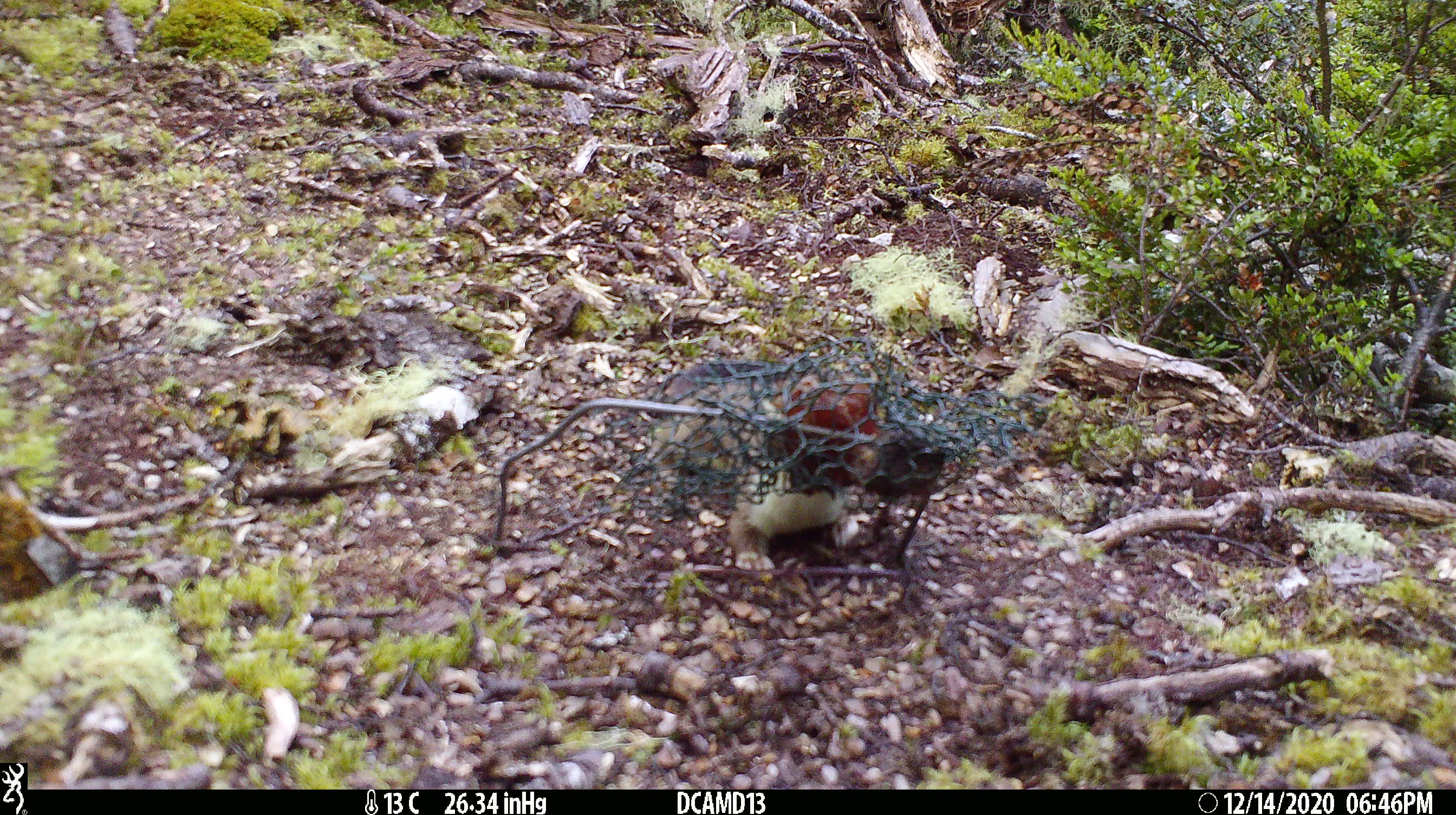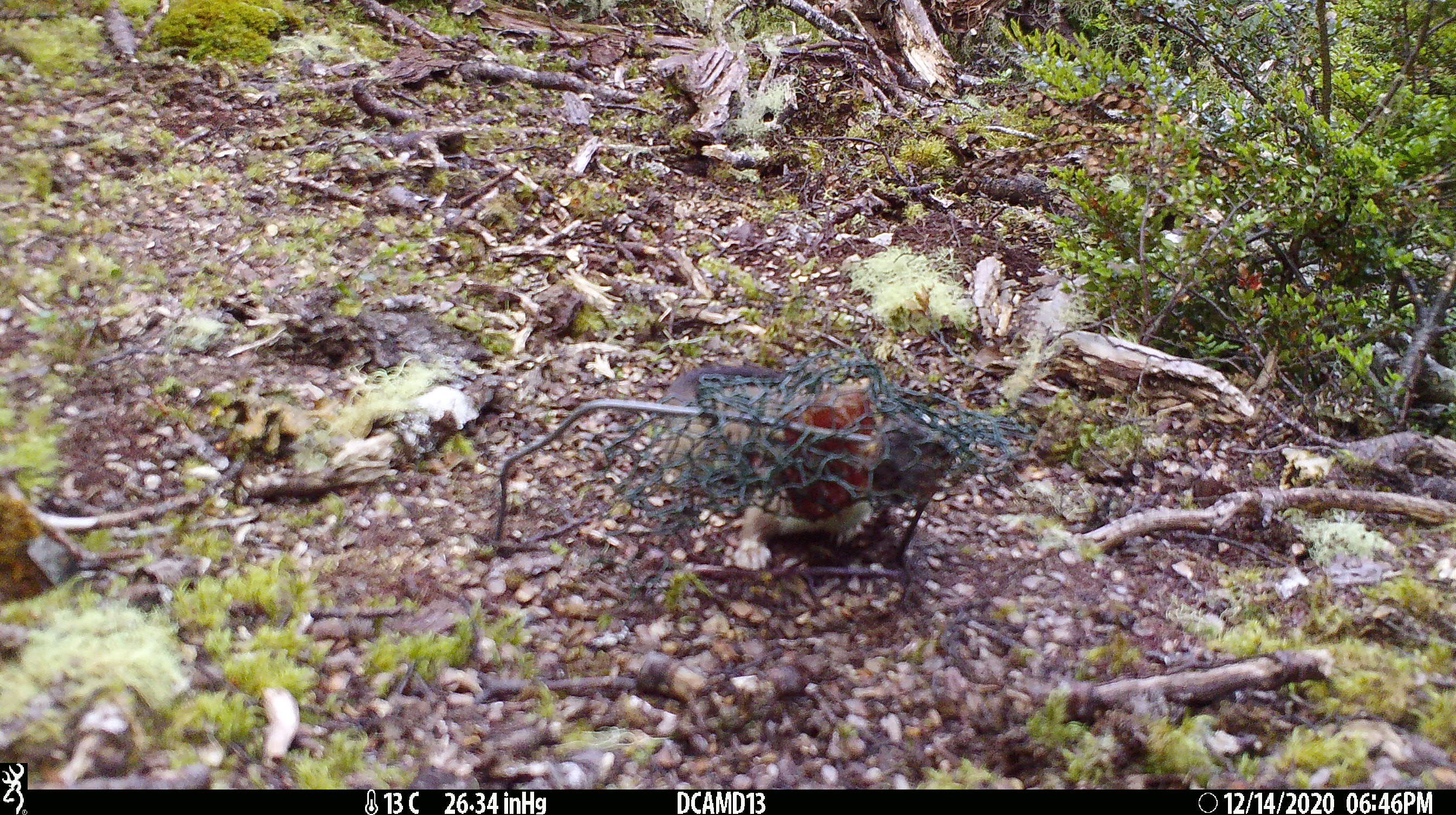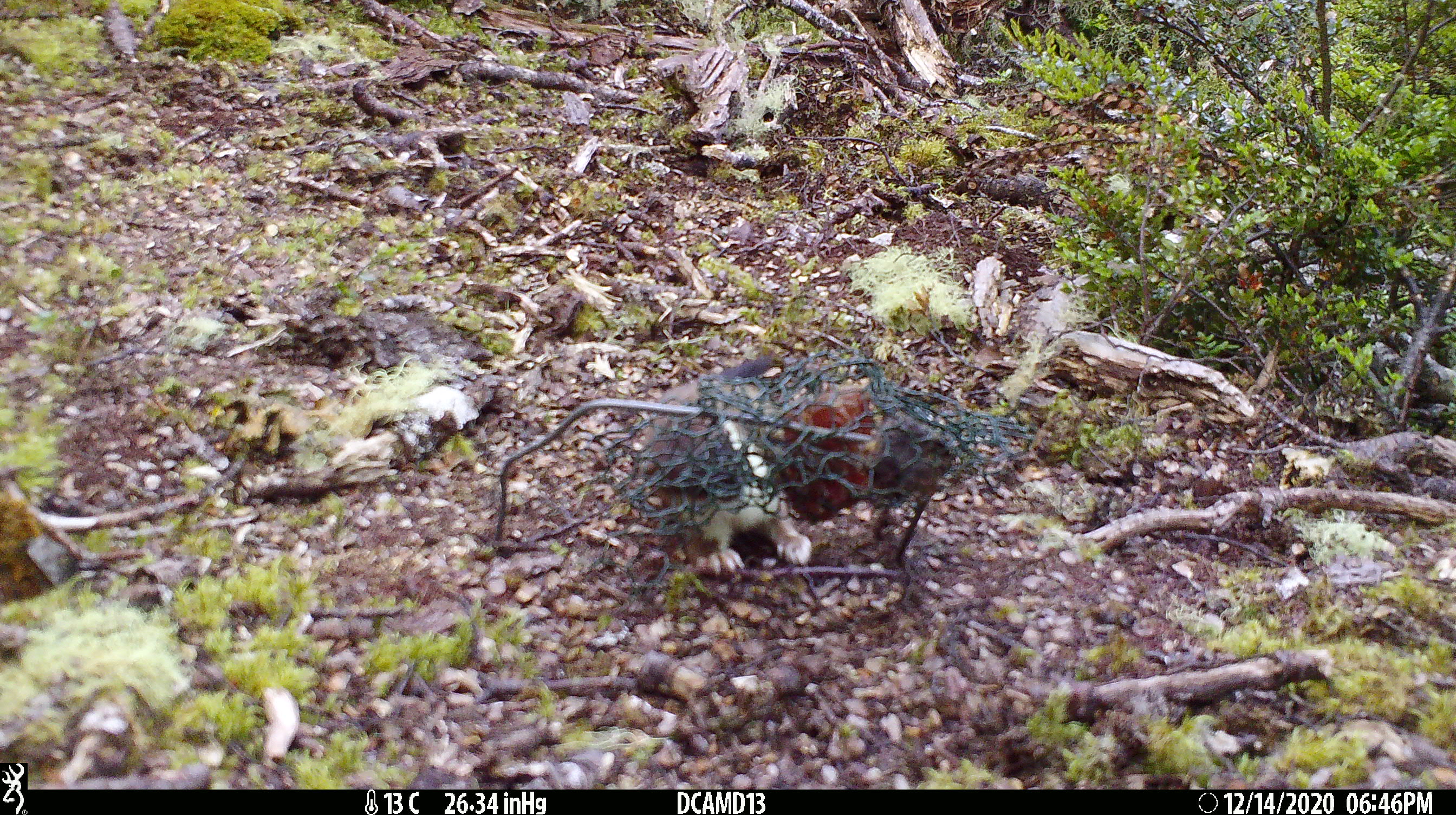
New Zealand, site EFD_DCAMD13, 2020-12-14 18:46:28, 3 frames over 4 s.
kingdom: Animalia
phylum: Chordata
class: Mammalia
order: Carnivora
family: Mustelidae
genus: Mustela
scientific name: Mustela erminea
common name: stoat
Stoat (Mustela erminea).